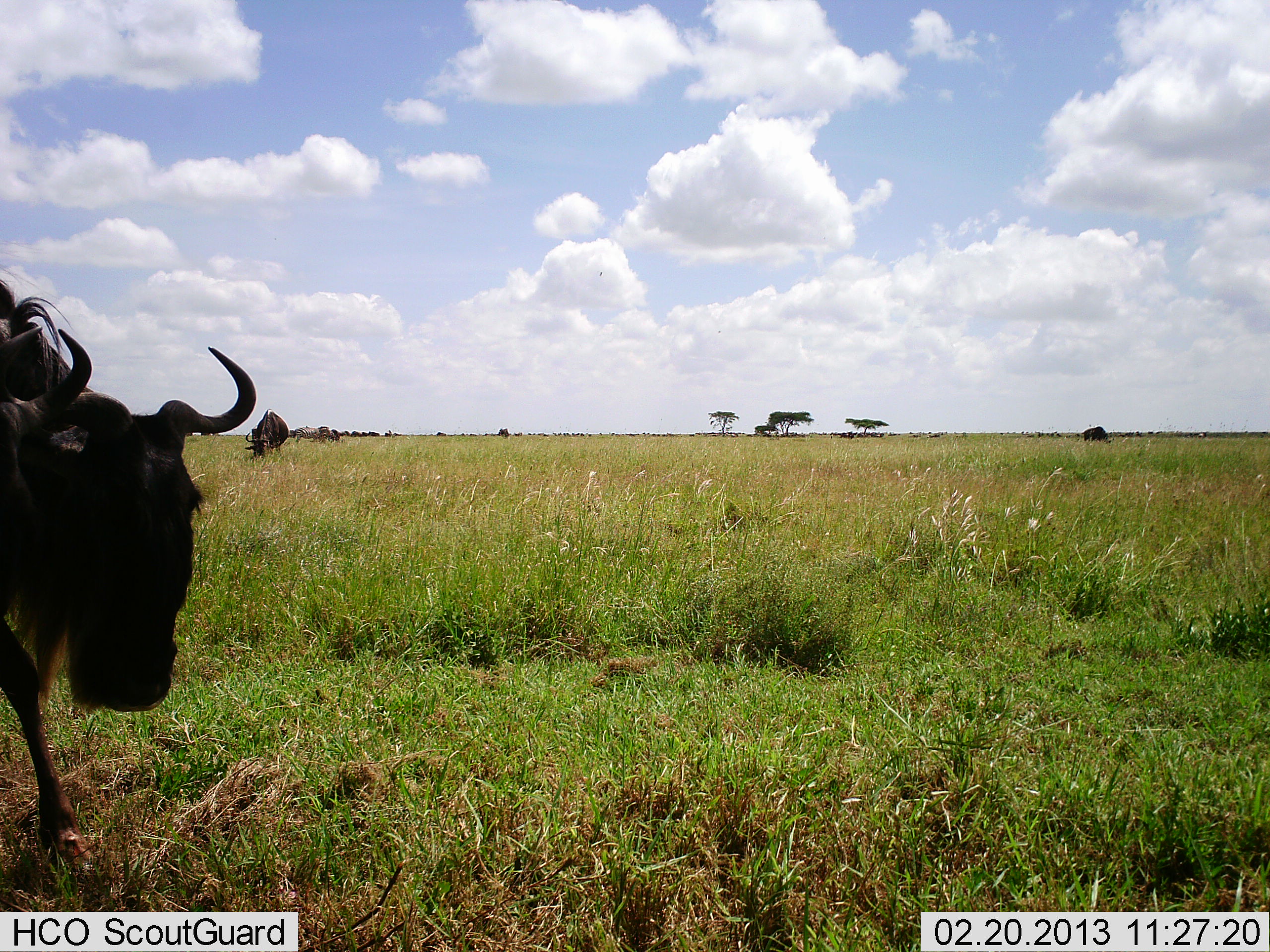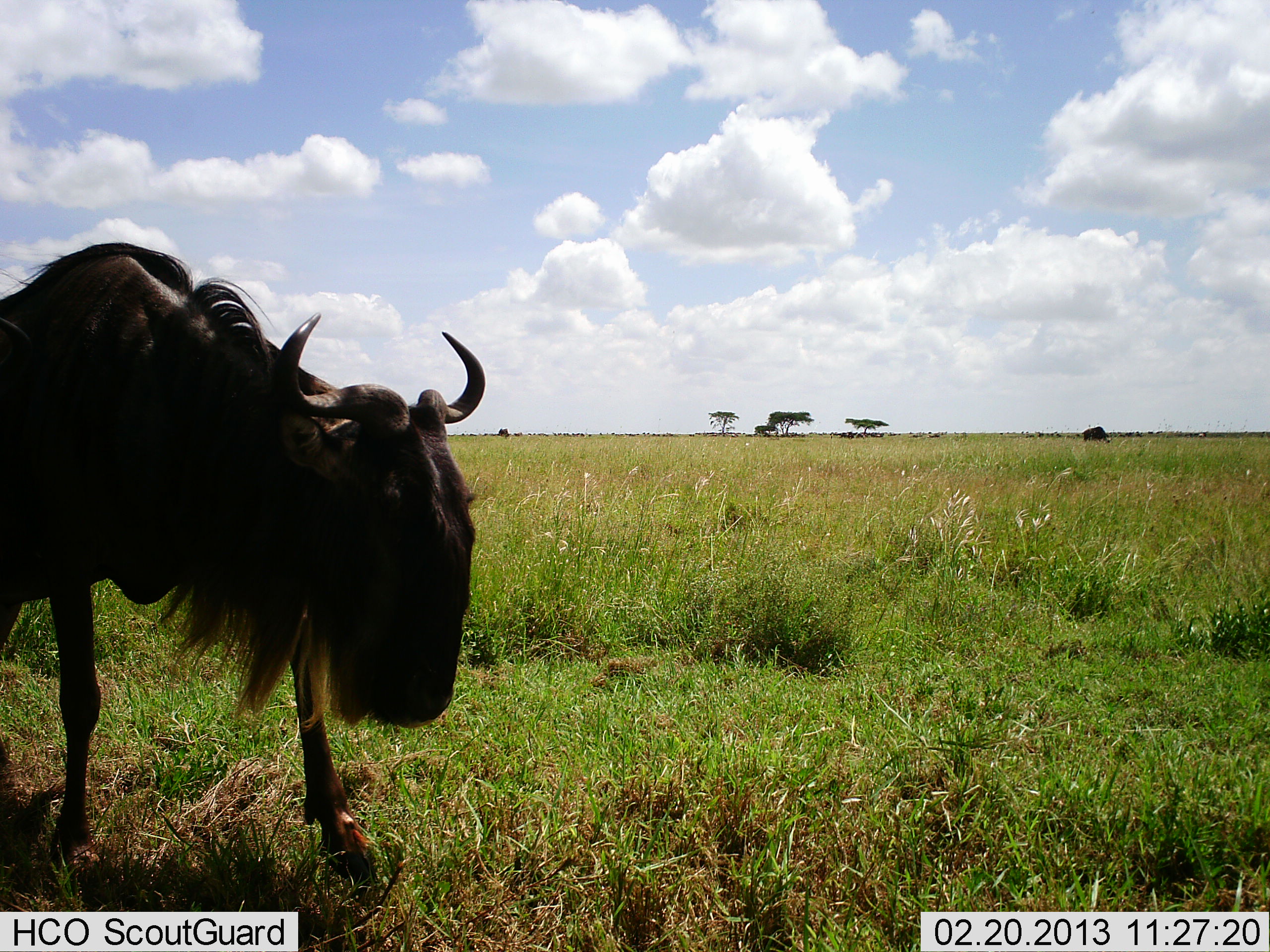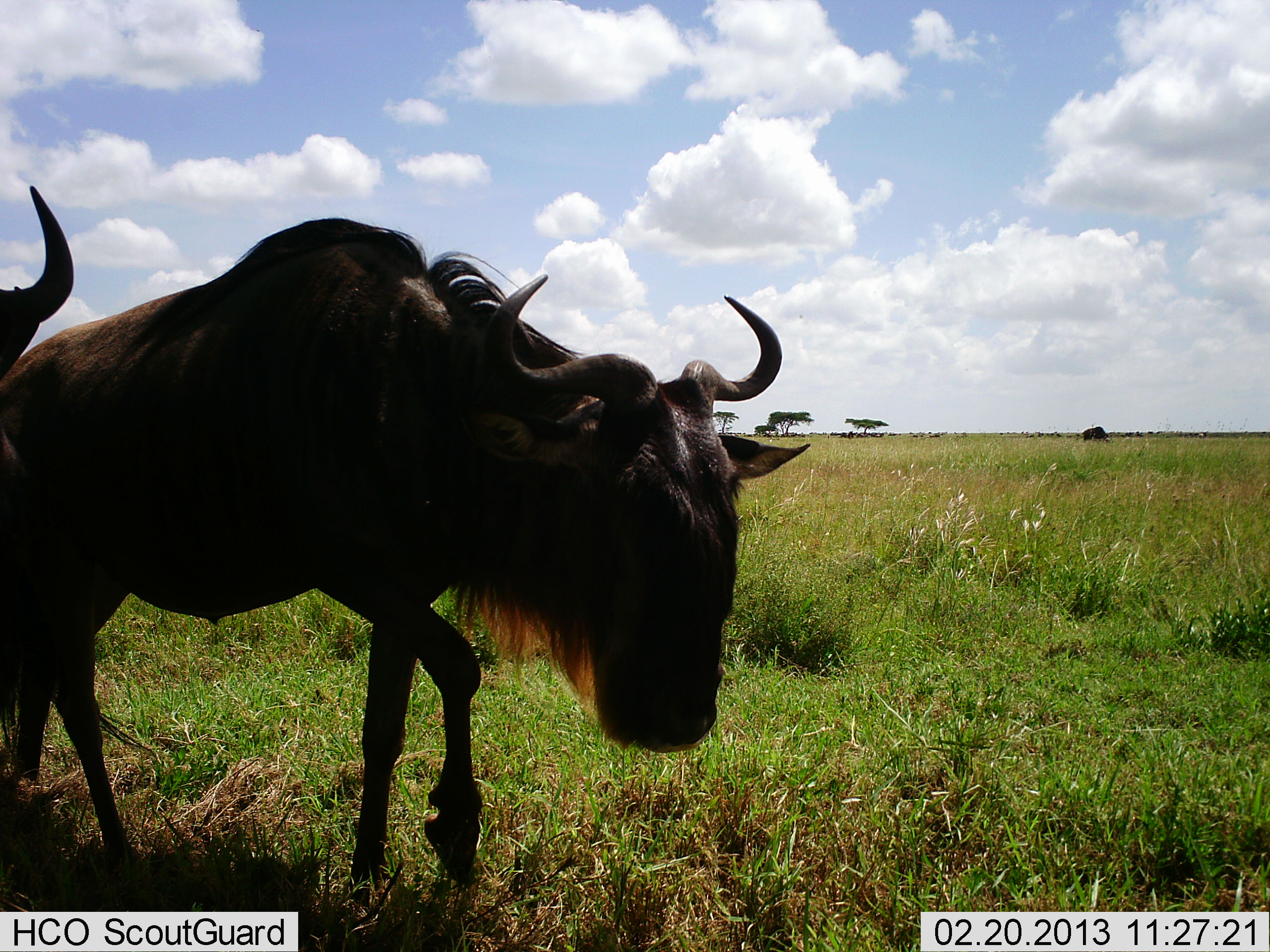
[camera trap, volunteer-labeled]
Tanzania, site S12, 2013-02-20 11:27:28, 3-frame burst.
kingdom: Animalia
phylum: Chordata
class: Mammalia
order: Artiodactyla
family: Bovidae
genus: Connochaetes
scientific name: Connochaetes taurinus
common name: blue wildebeest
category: wildebeest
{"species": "wildebeest (blue wildebeest) (Connochaetes taurinus)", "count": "2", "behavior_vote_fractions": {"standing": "24%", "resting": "0%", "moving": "95%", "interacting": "0%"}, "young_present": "0%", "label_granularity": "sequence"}